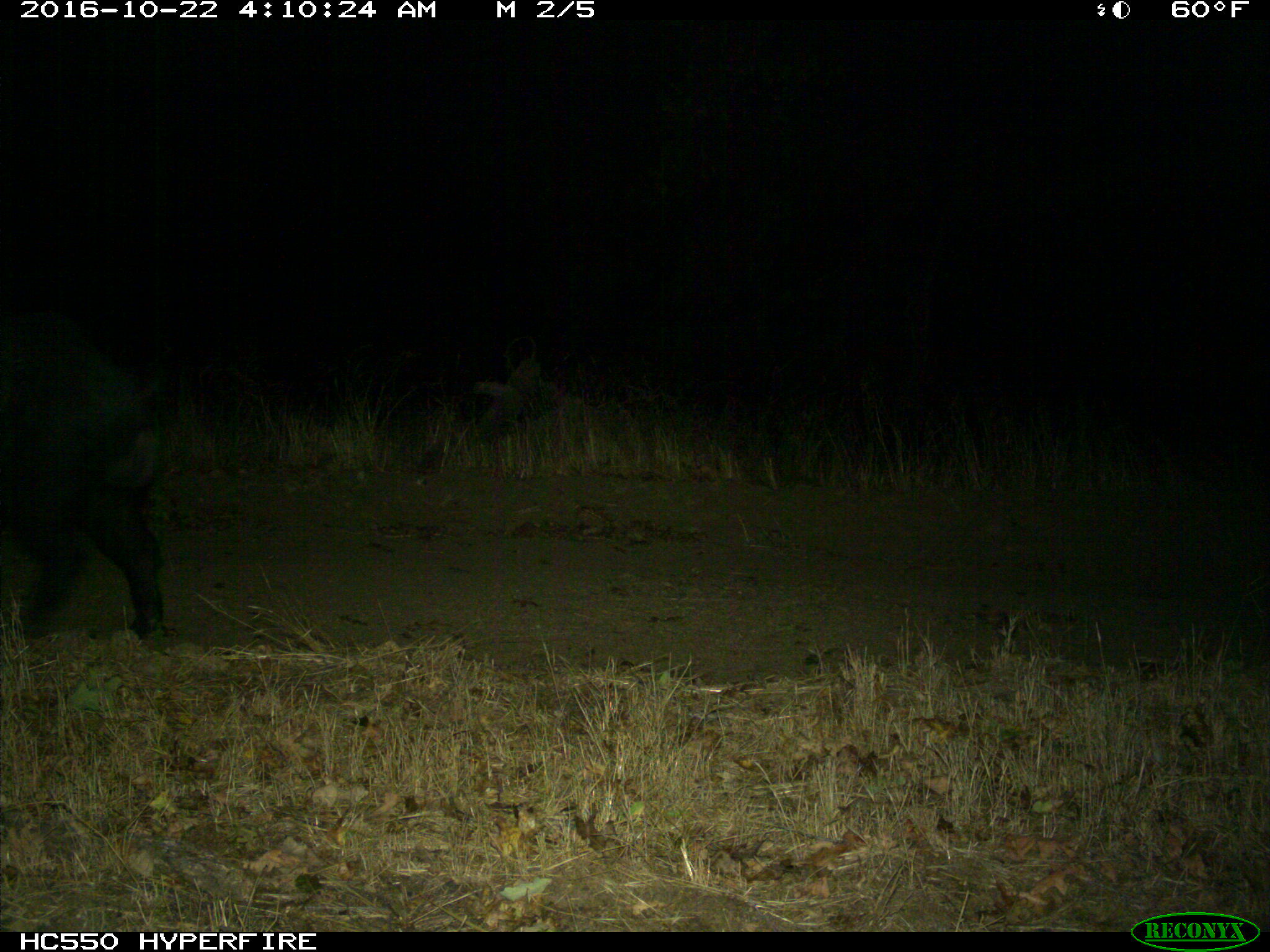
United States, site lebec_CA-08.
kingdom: Animalia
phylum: Chordata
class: Mammalia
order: Artiodactyla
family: Suidae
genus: Sus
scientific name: Sus scrofa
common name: wild boar